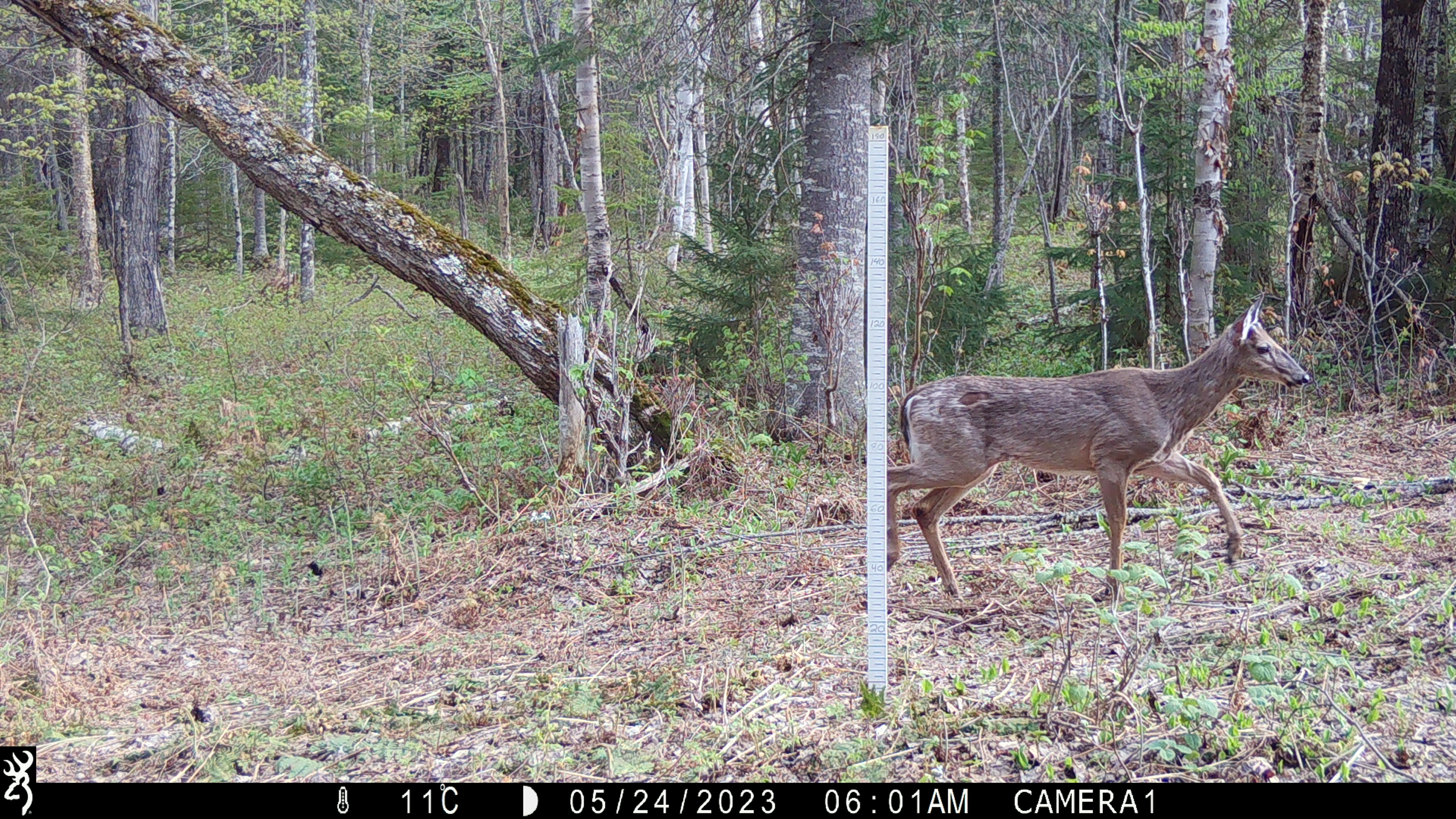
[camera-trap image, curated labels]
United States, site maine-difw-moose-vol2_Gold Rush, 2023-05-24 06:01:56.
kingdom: Animalia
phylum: Chordata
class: Mammalia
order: Artiodactyla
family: Cervidae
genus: Odocoileus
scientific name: Odocoileus virginianus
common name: white-tailed deer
White-tailed deer (Odocoileus virginianus).